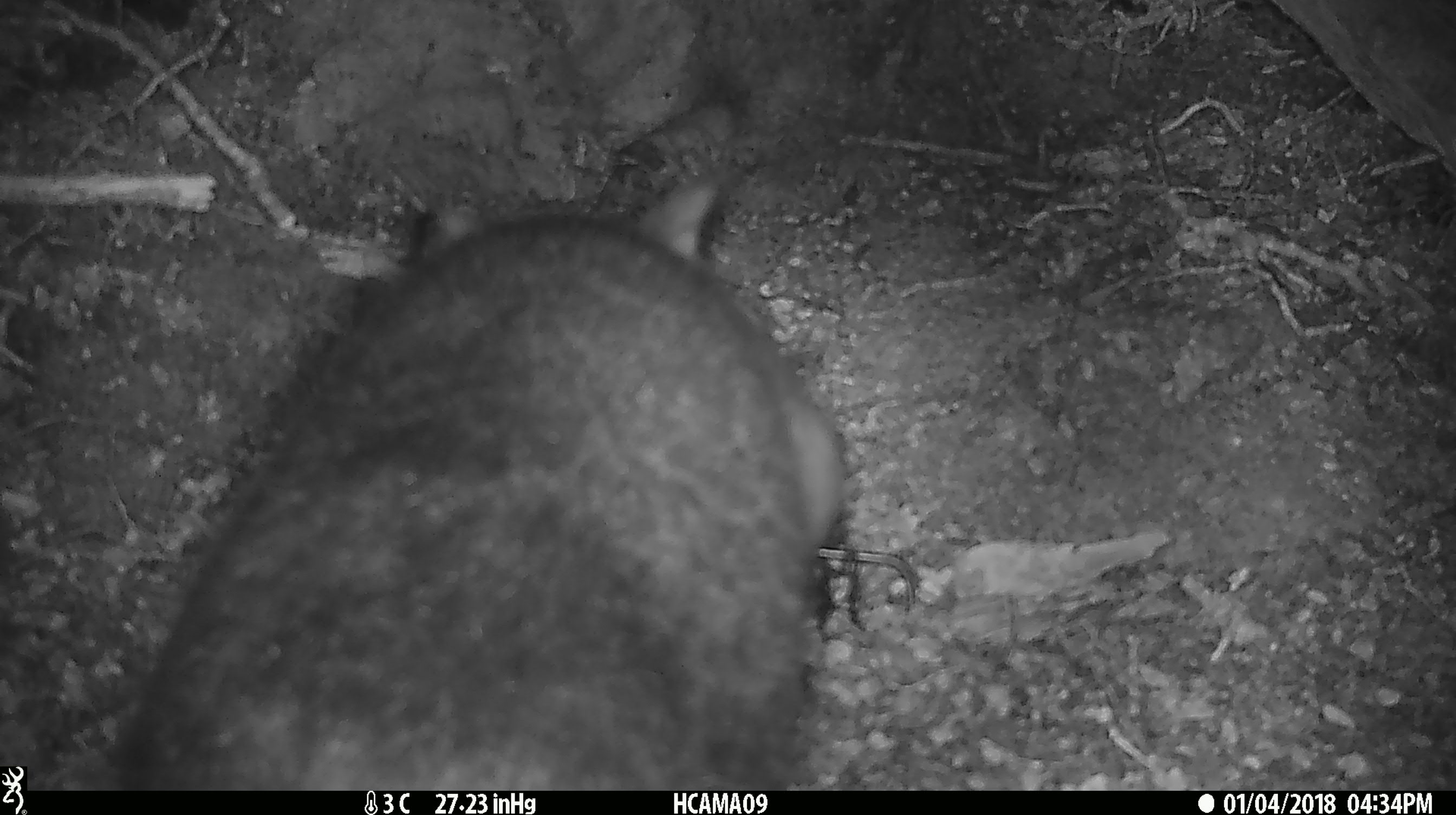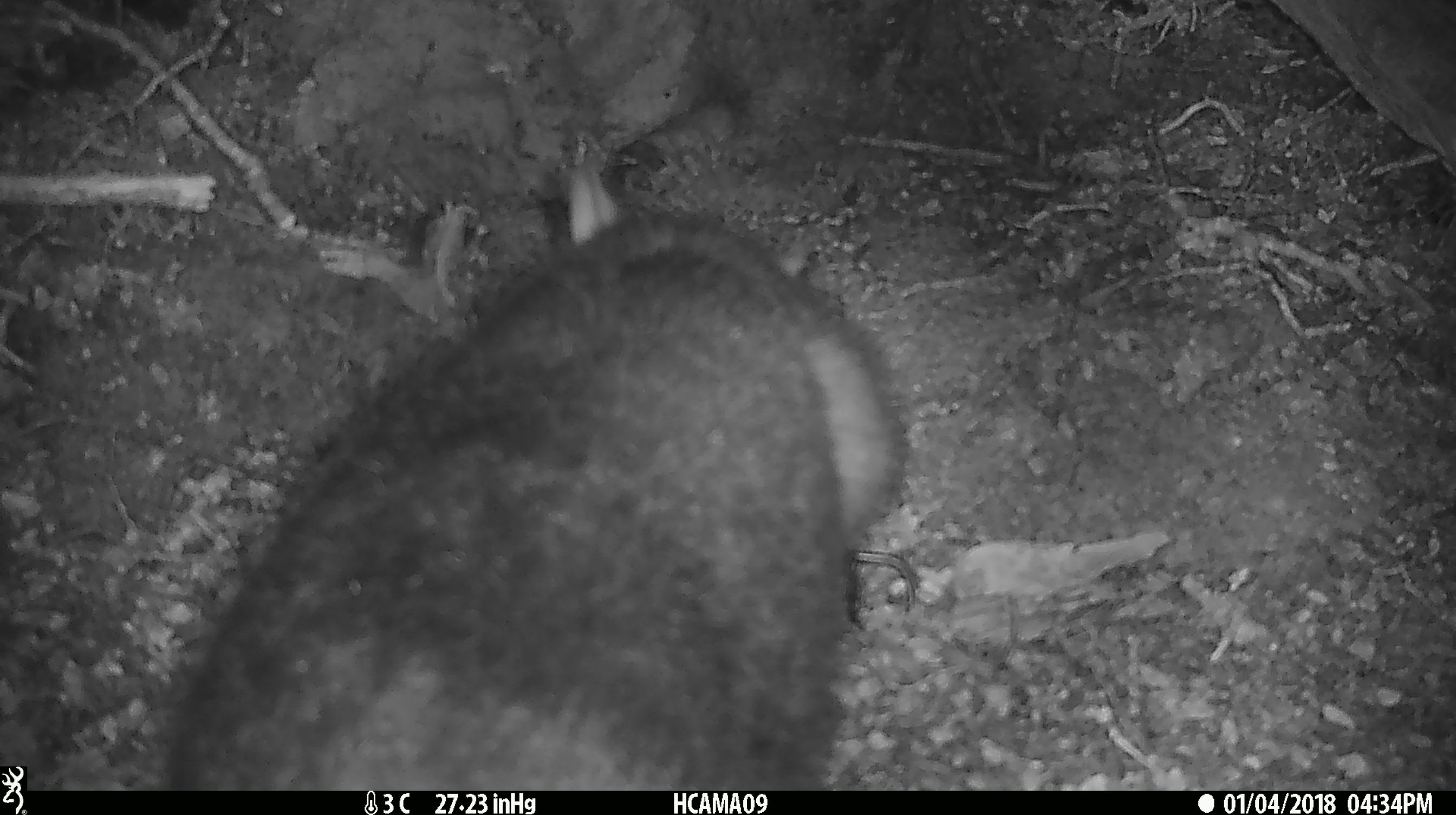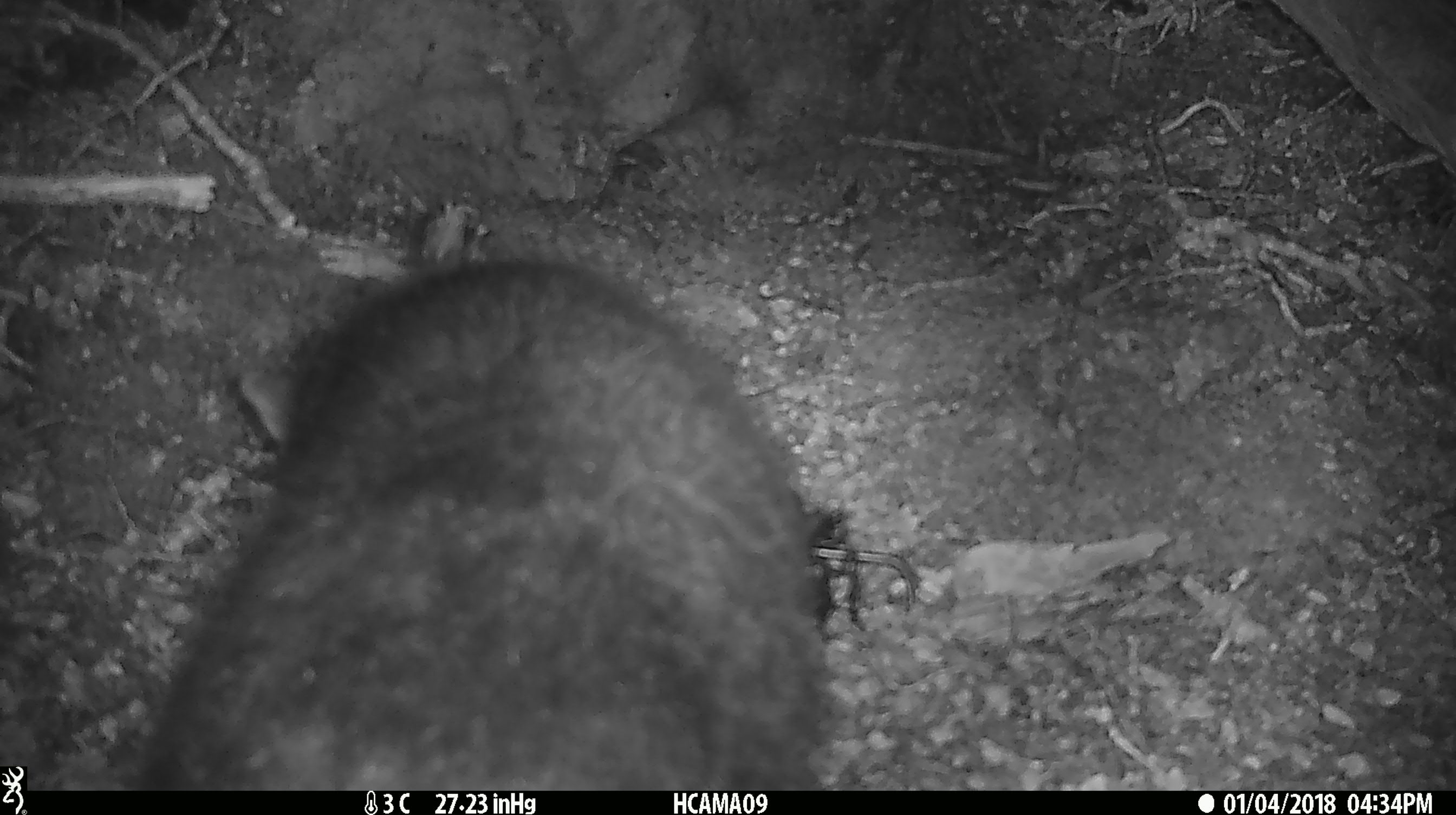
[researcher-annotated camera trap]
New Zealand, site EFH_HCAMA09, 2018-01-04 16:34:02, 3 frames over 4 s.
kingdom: Animalia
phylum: Chordata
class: Mammalia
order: Diprotodontia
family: Phalangeridae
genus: Trichosurus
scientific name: Trichosurus vulpecula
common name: common brushtail possum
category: possum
Possum (common brushtail possum) (Trichosurus vulpecula).